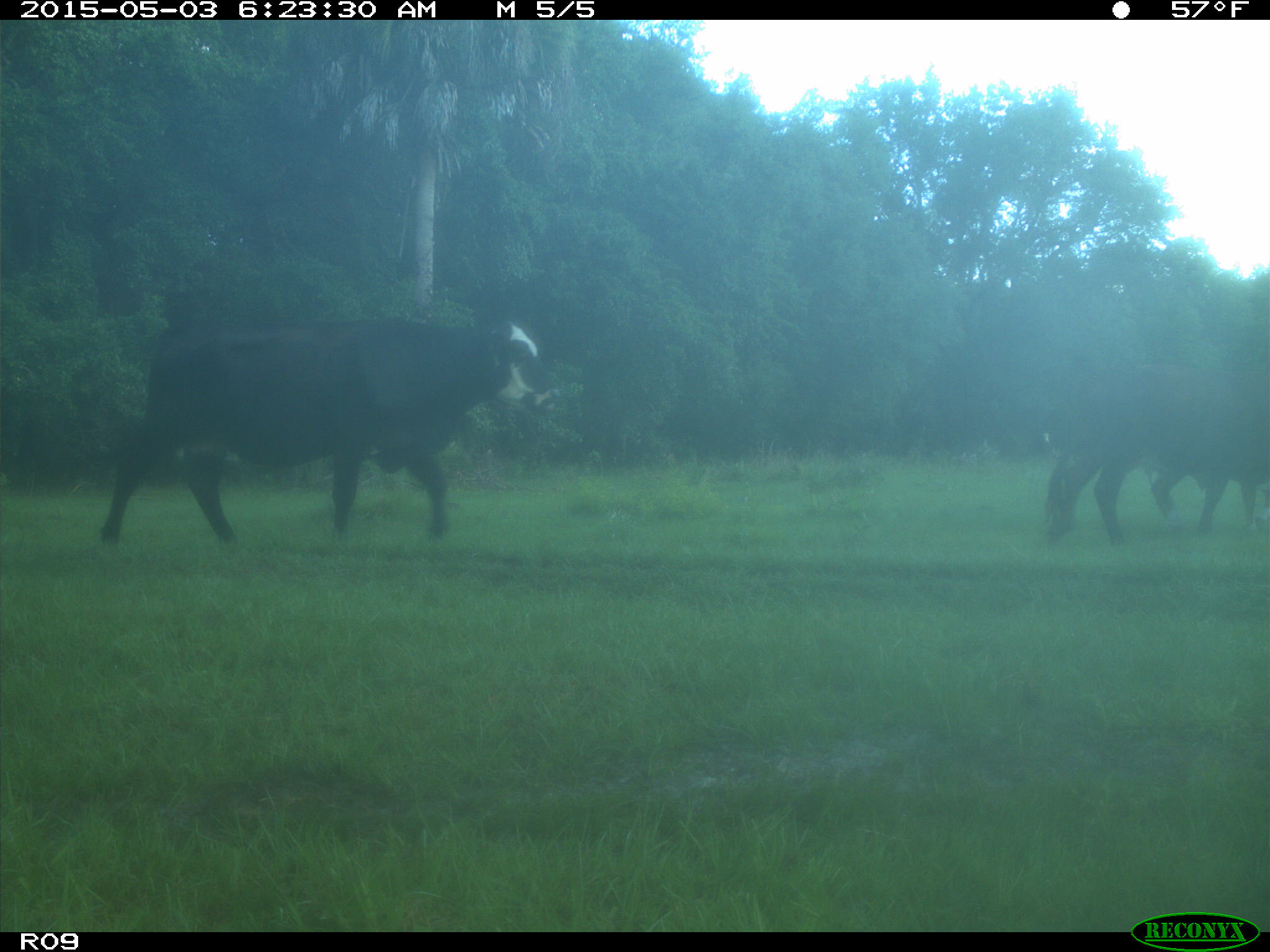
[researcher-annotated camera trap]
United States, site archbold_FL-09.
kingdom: Animalia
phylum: Chordata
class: Mammalia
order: Artiodactyla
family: Bovidae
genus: Bos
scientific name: Bos taurus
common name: domestic cow